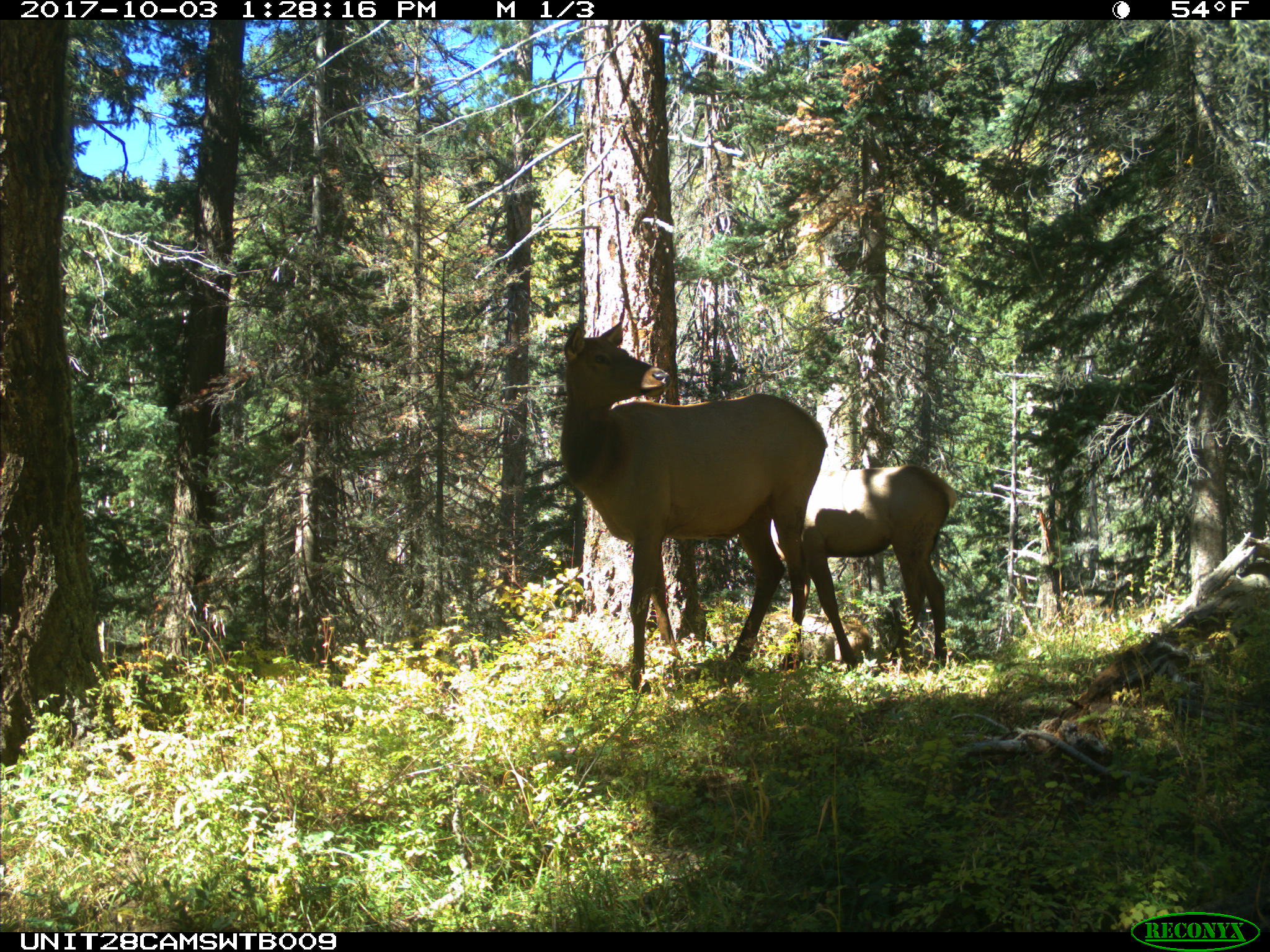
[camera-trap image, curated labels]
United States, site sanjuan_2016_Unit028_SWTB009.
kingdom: Animalia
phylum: Chordata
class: Mammalia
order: Artiodactyla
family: Cervidae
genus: Cervus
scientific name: Cervus elaphus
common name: red deer